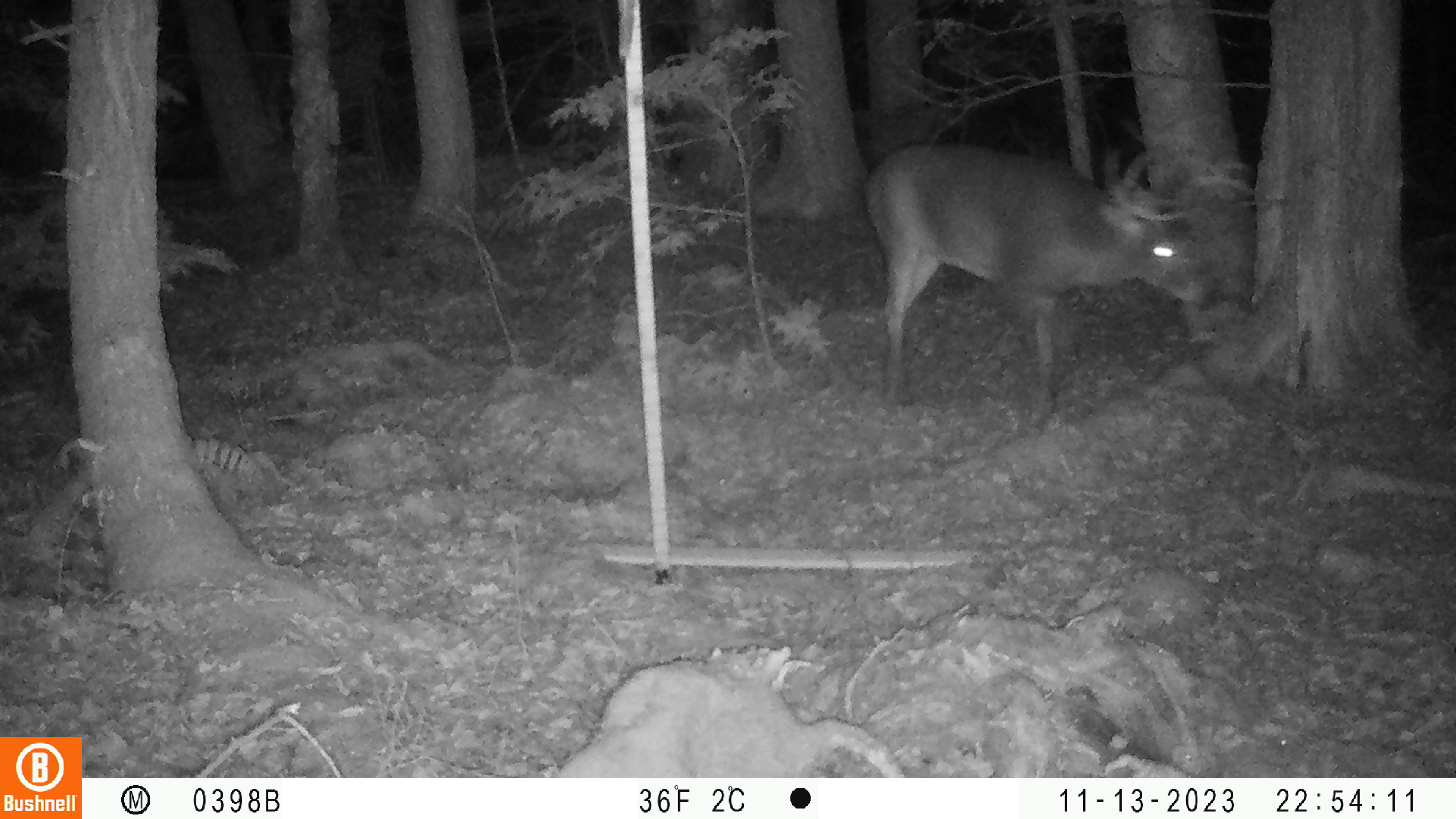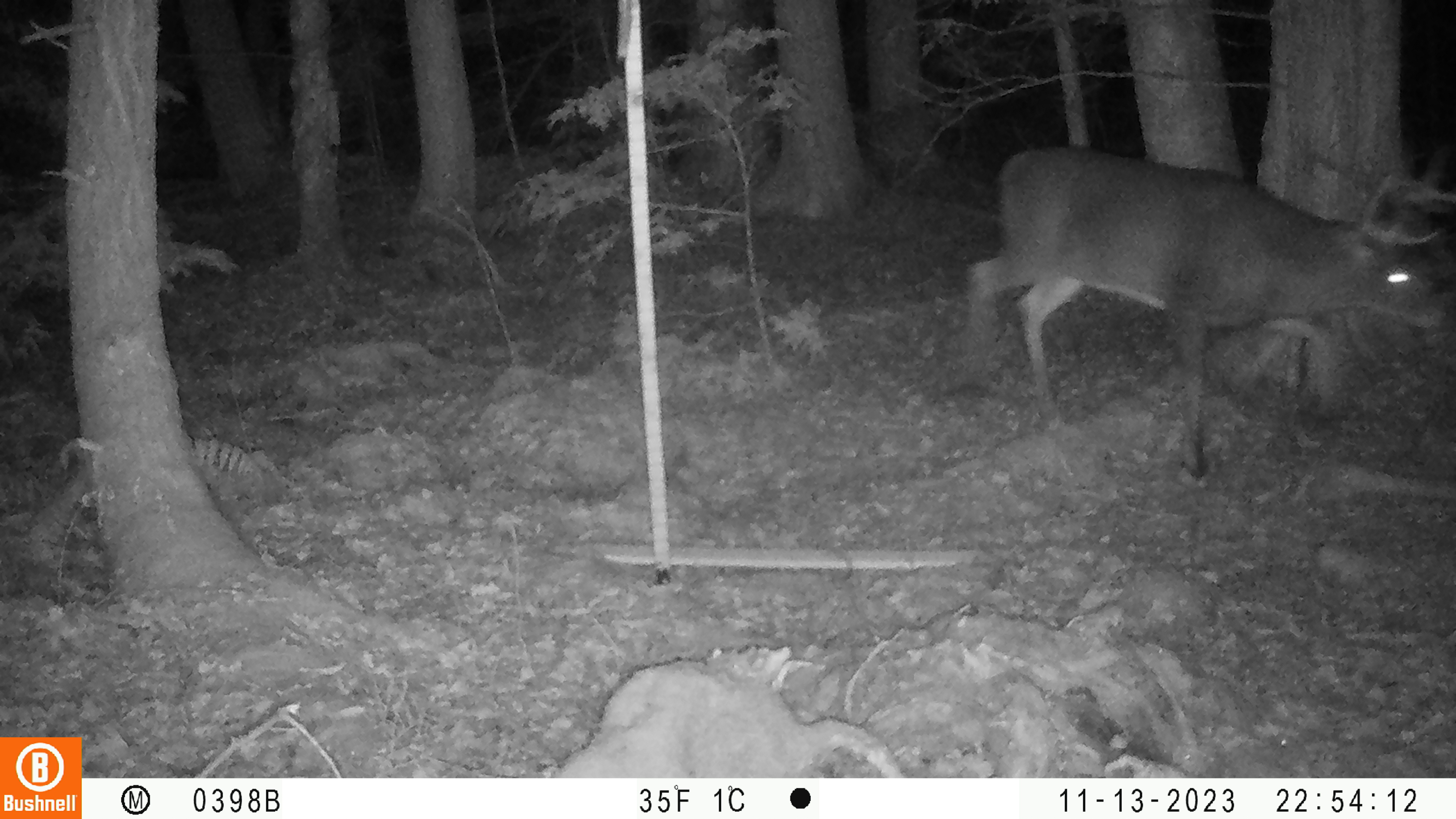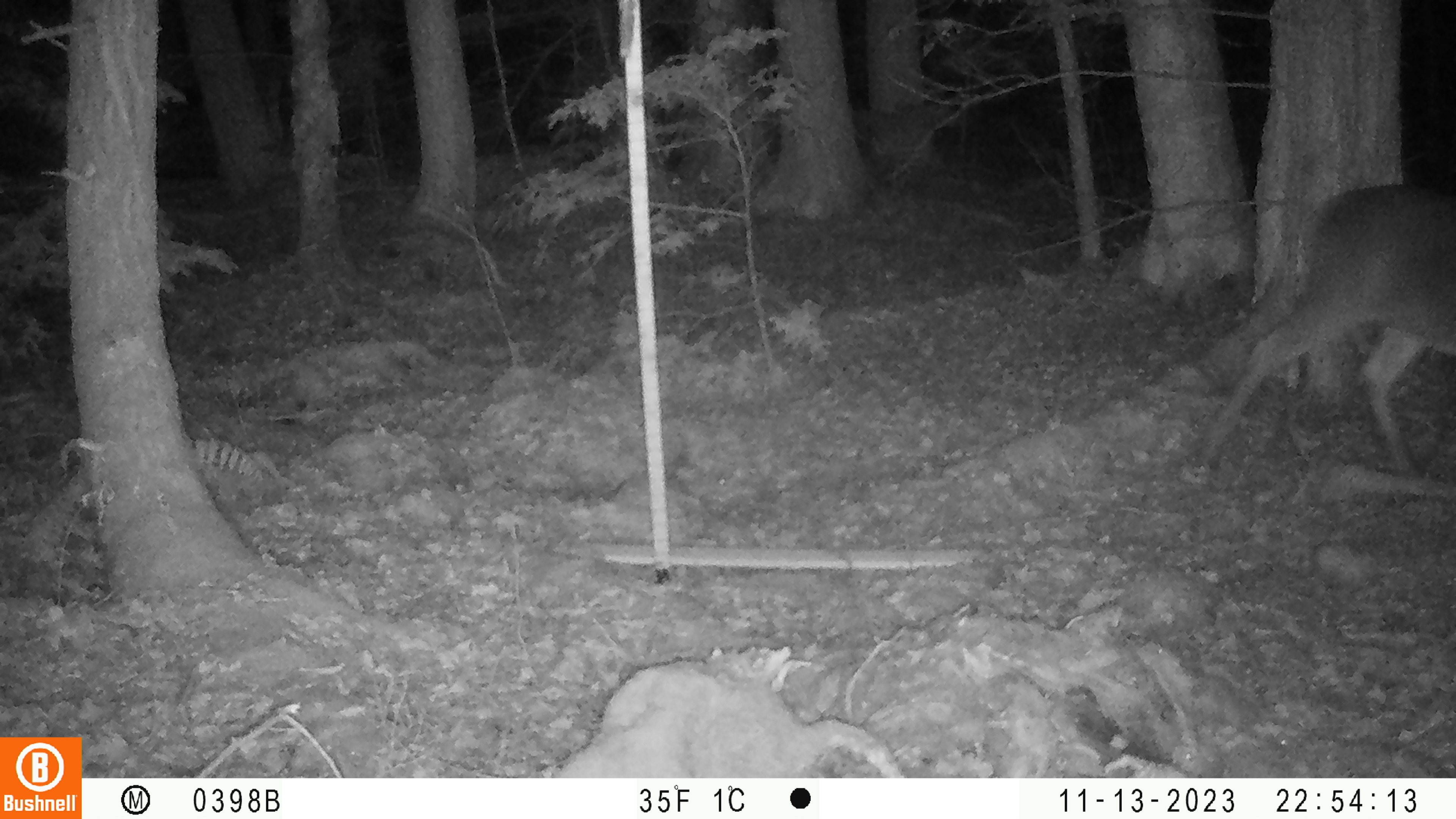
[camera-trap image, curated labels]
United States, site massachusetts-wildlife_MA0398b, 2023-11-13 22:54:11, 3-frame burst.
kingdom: Animalia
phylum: Chordata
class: Mammalia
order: Artiodactyla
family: Cervidae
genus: Odocoileus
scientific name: Odocoileus virginianus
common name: white-tailed deer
White-tailed deer (Odocoileus virginianus).